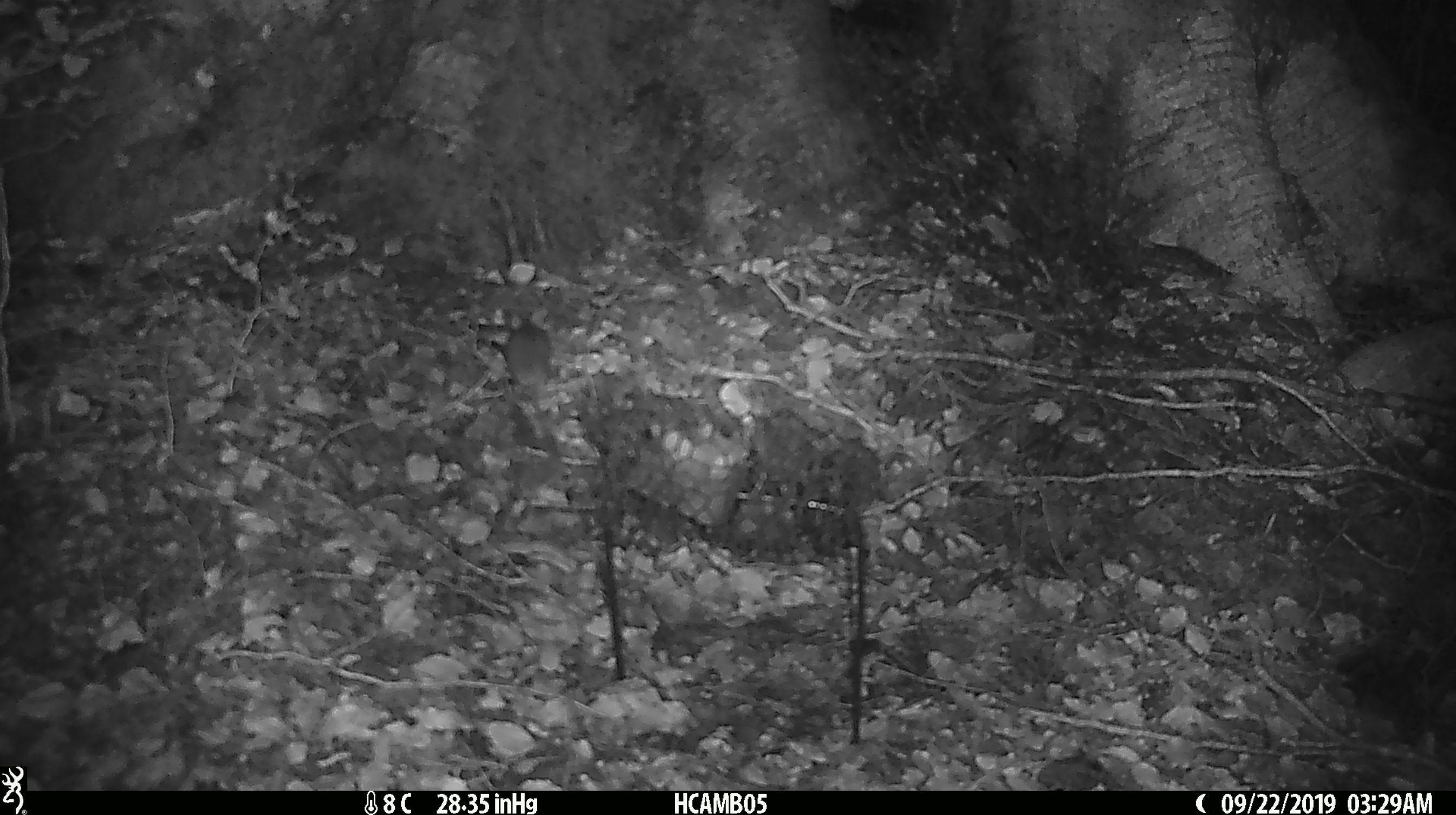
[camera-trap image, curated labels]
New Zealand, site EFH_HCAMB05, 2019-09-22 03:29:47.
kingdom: Animalia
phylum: Chordata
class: Mammalia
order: Rodentia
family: Muridae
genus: Mus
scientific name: Mus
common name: mouse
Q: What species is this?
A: Mouse (Mus).